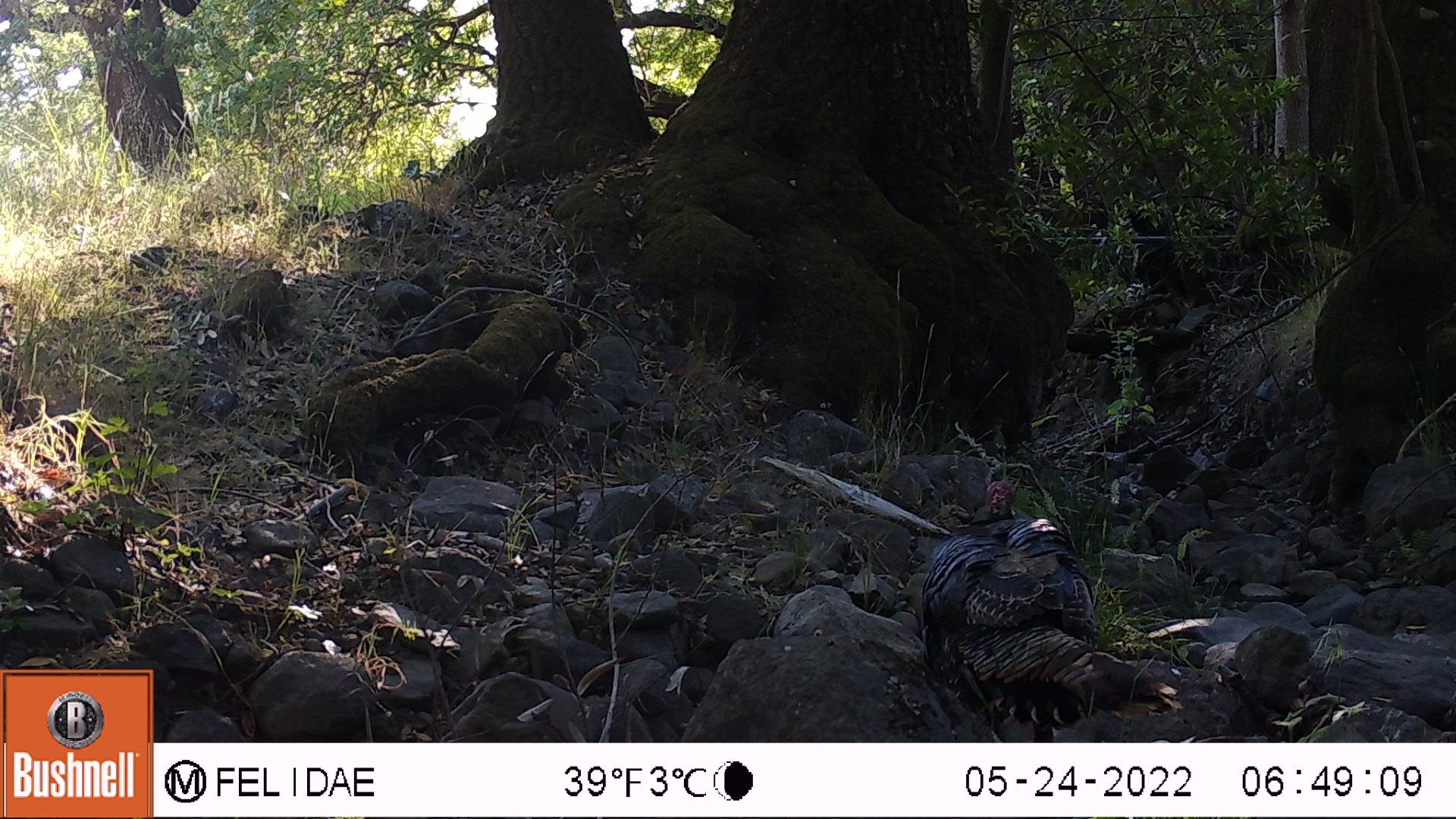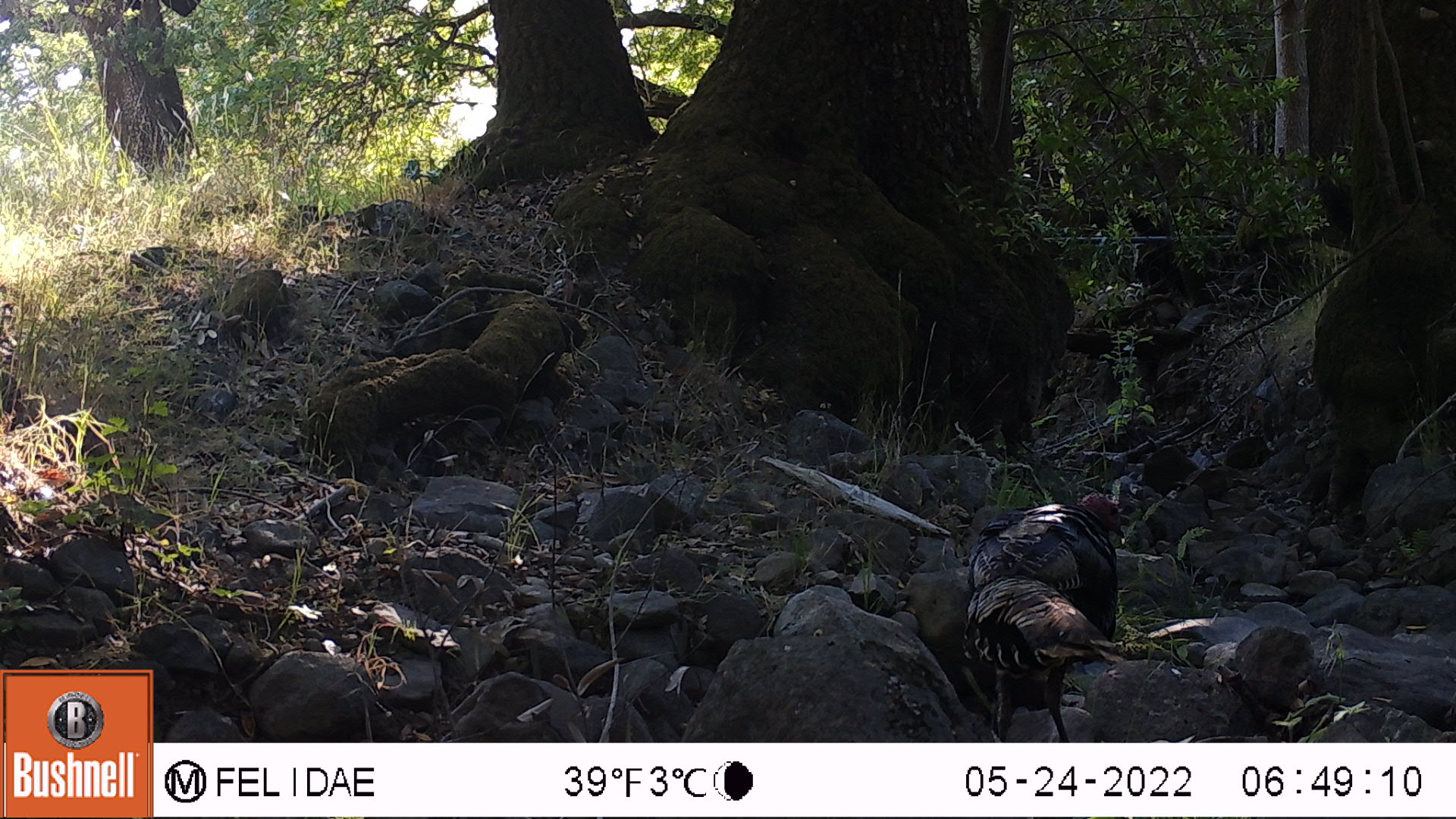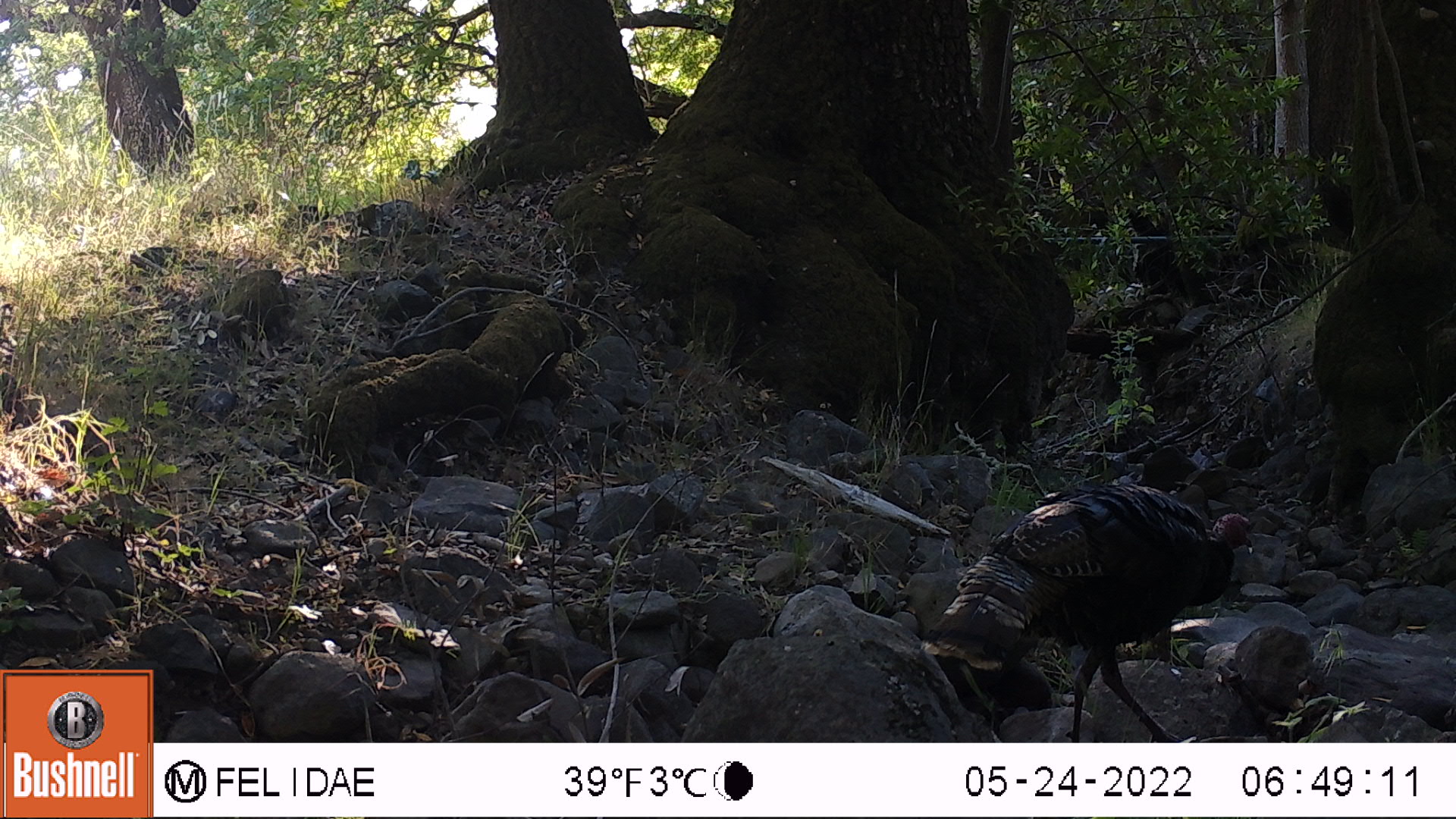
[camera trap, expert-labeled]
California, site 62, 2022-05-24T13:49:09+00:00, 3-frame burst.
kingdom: Animalia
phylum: Chordata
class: Aves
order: Galliformes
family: Phasianidae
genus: Meleagris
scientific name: Meleagris gallopavo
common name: turkey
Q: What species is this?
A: Turkey (Meleagris gallopavo).